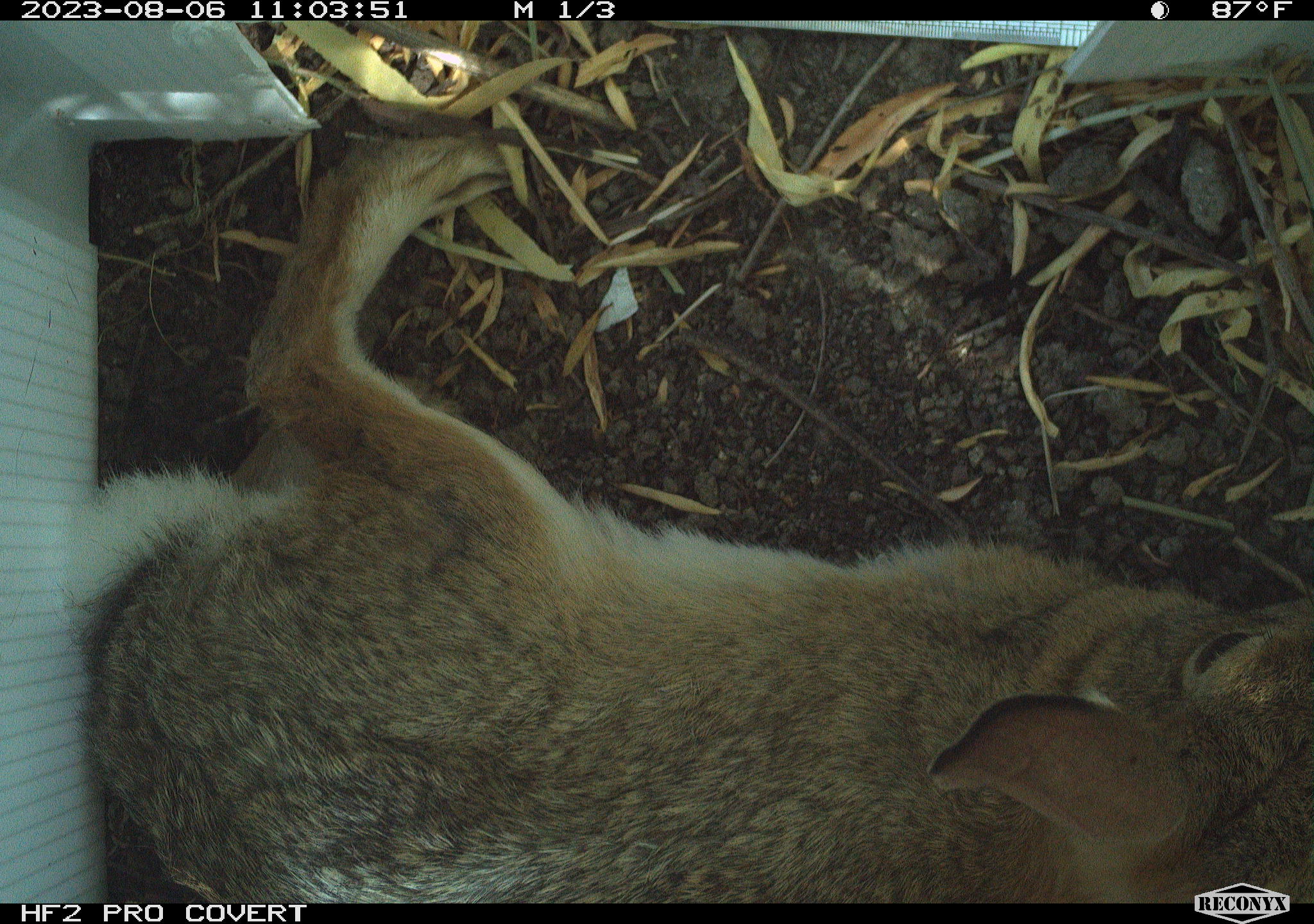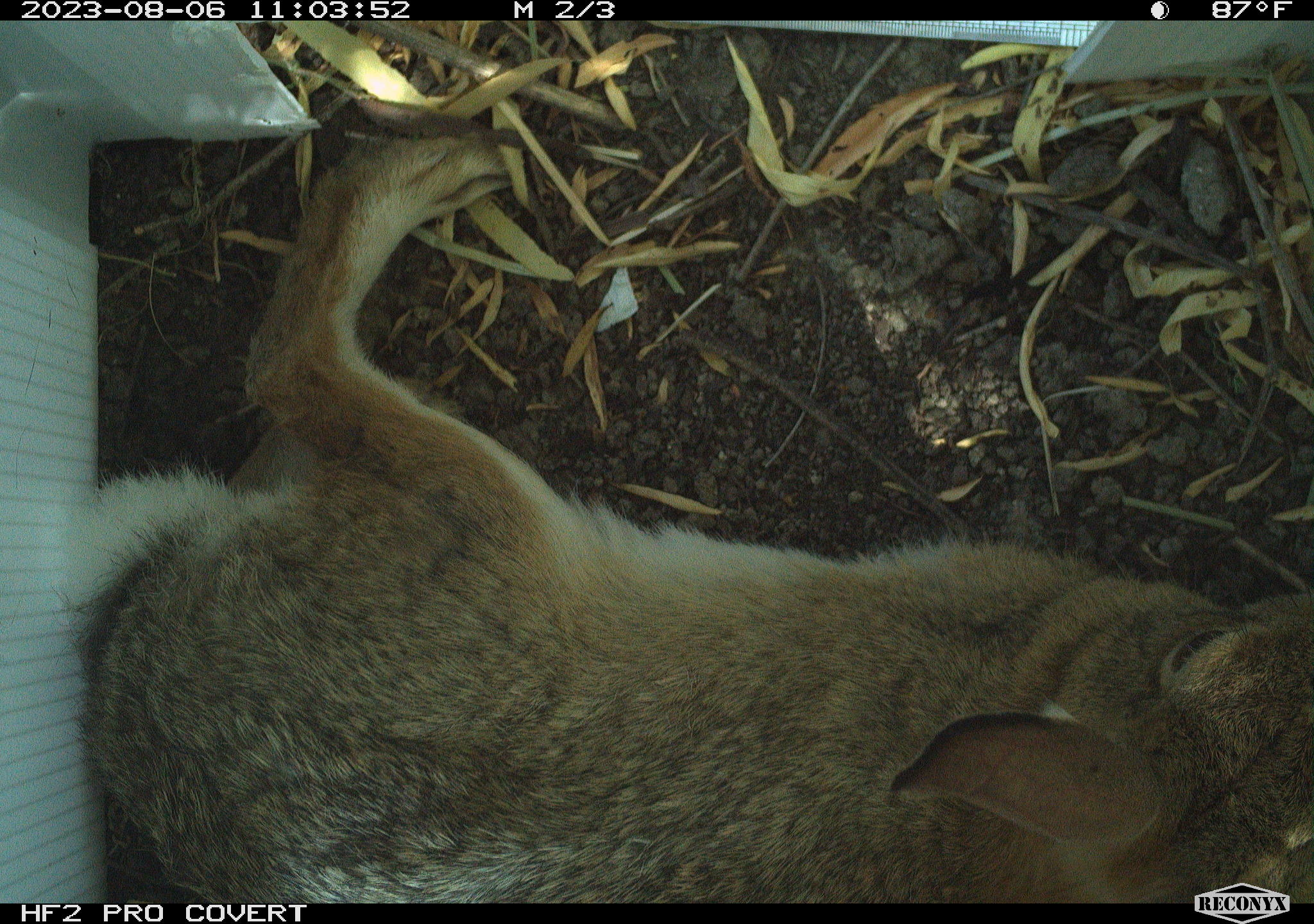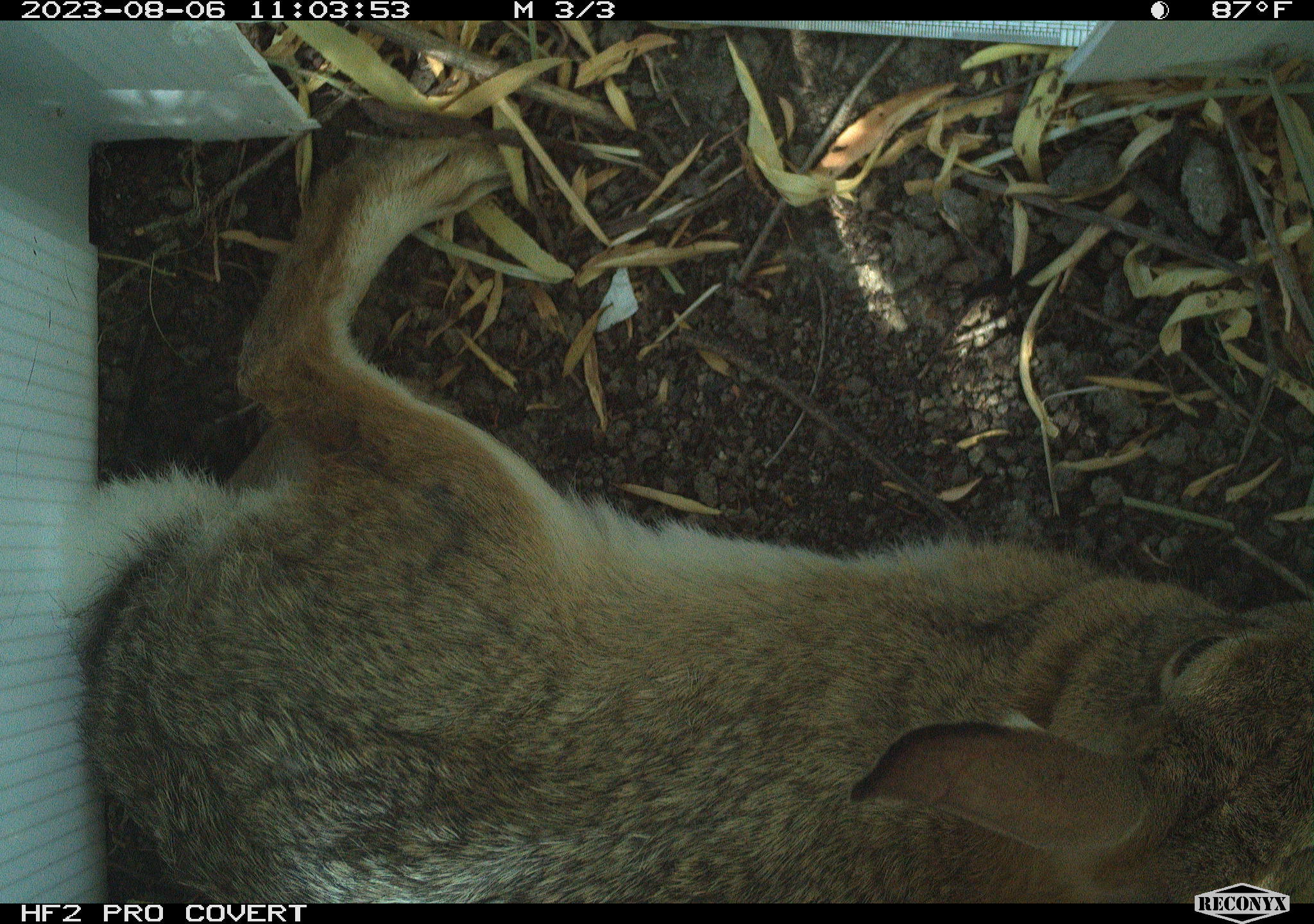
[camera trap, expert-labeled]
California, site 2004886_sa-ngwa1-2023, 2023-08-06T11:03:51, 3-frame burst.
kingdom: Animalia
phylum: Chordata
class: Mammalia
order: Lagomorpha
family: Leporidae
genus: Sylvilagus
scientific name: Sylvilagus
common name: cottontail rabbits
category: sylvilagus species